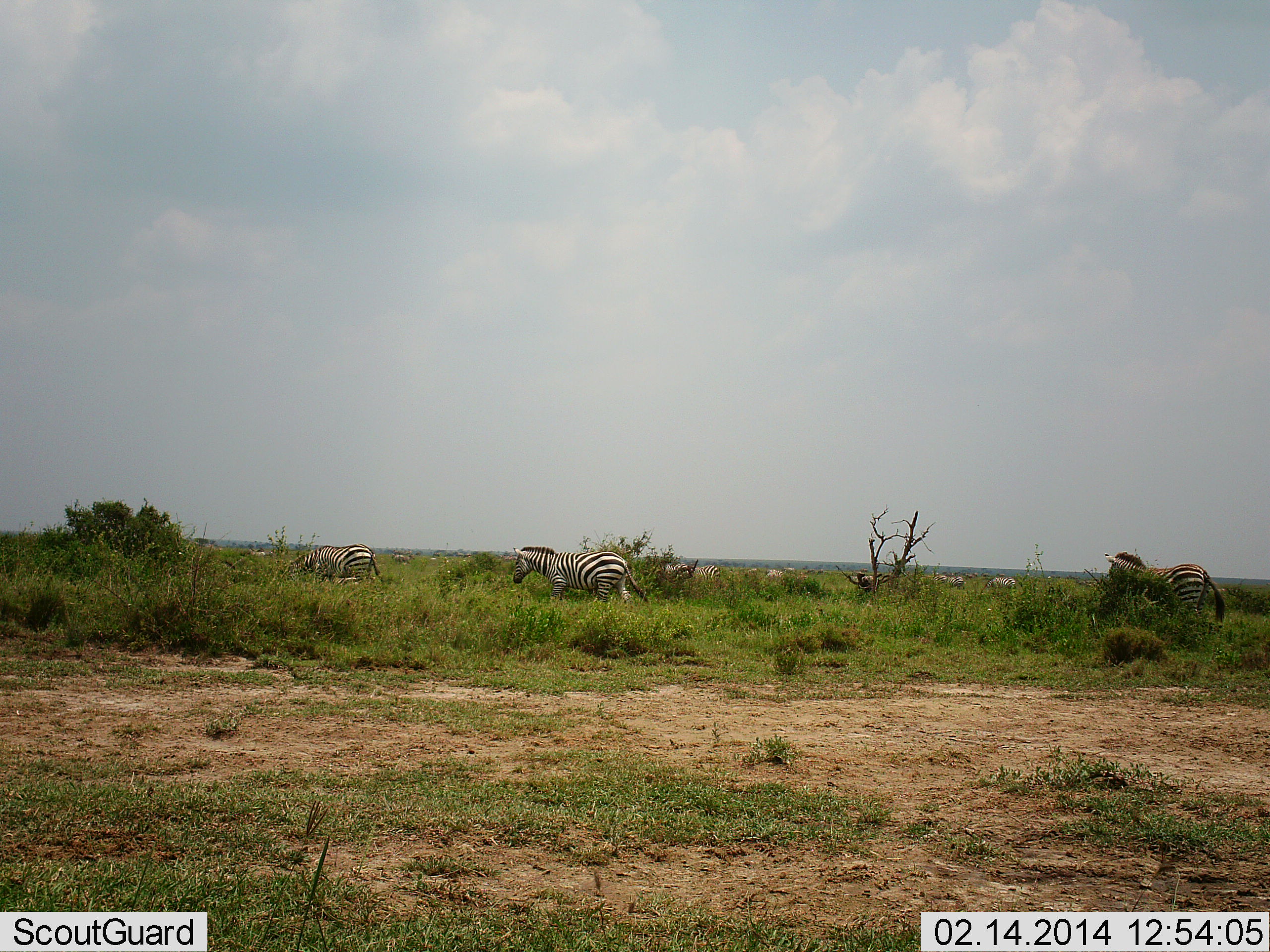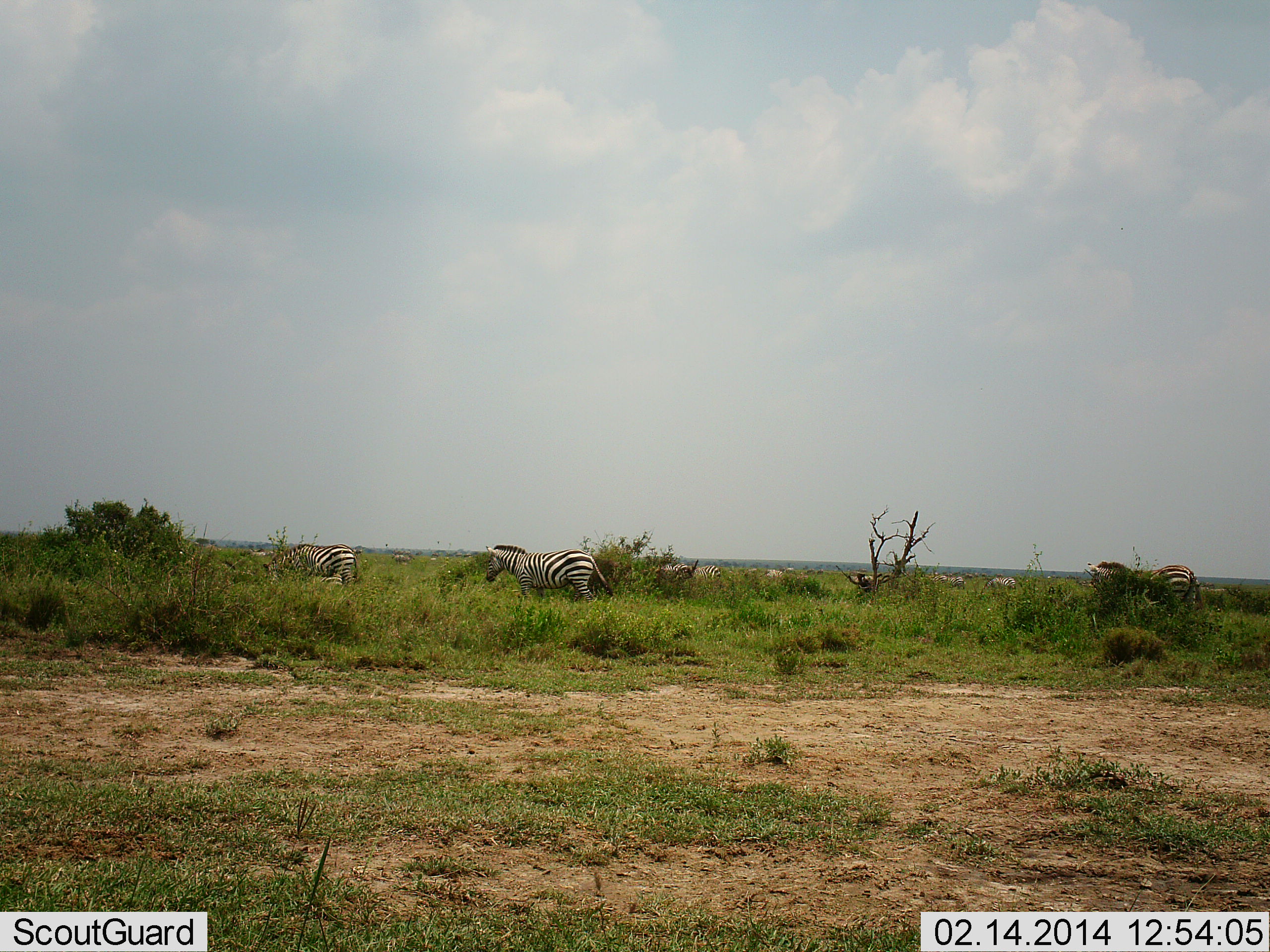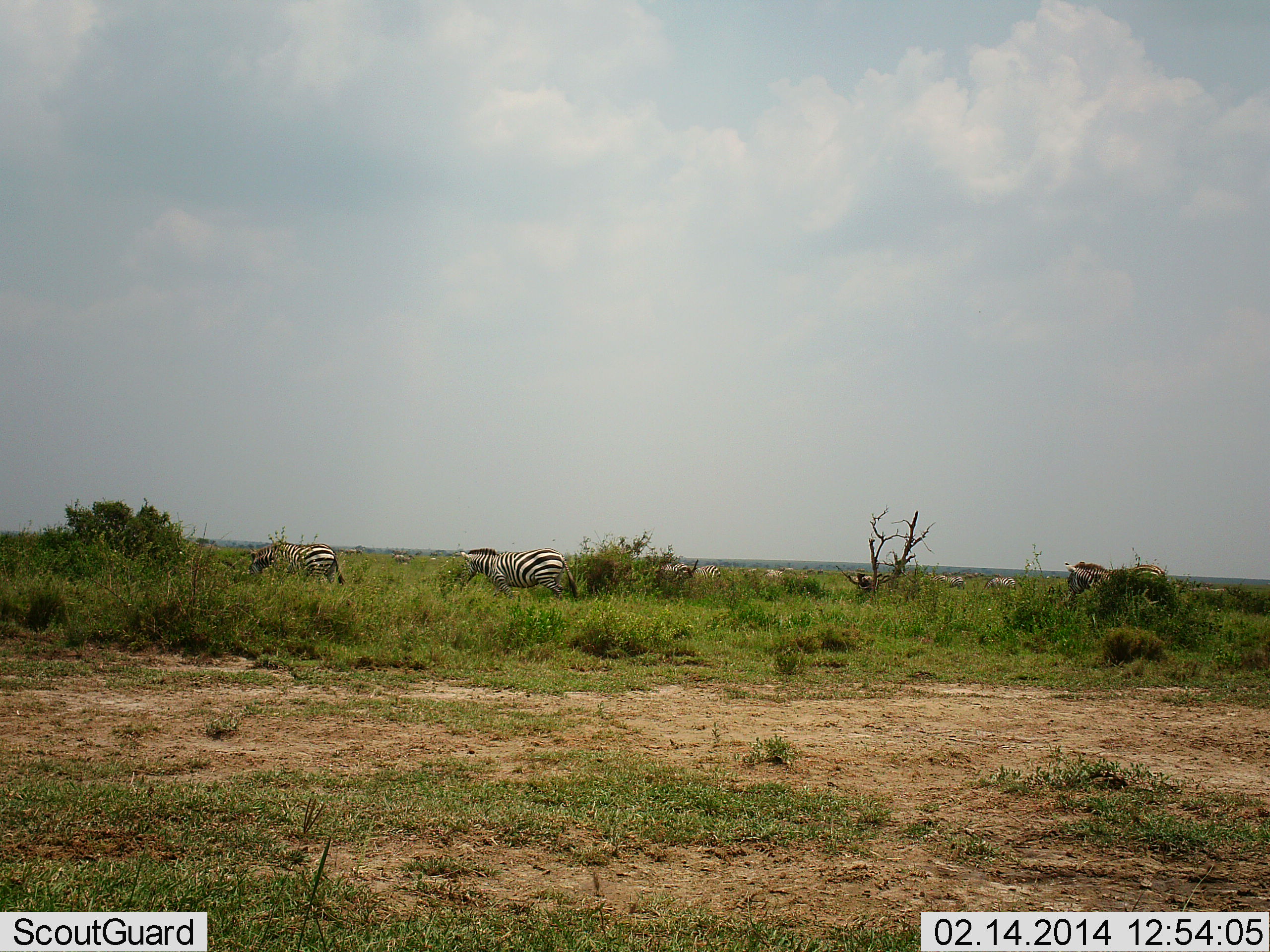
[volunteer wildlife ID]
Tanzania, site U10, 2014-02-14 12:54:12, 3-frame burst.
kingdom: Animalia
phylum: Chordata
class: Mammalia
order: Perissodactyla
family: Equidae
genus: Equus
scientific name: Equus quagga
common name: plains zebra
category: zebra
Zebra (plains zebra) (Equus quagga), count 7. Behavior (volunteer vote fractions): standing 45%, resting 0%, moving 73%, interacting 0%. Young present (vote fraction): 0%. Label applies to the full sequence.